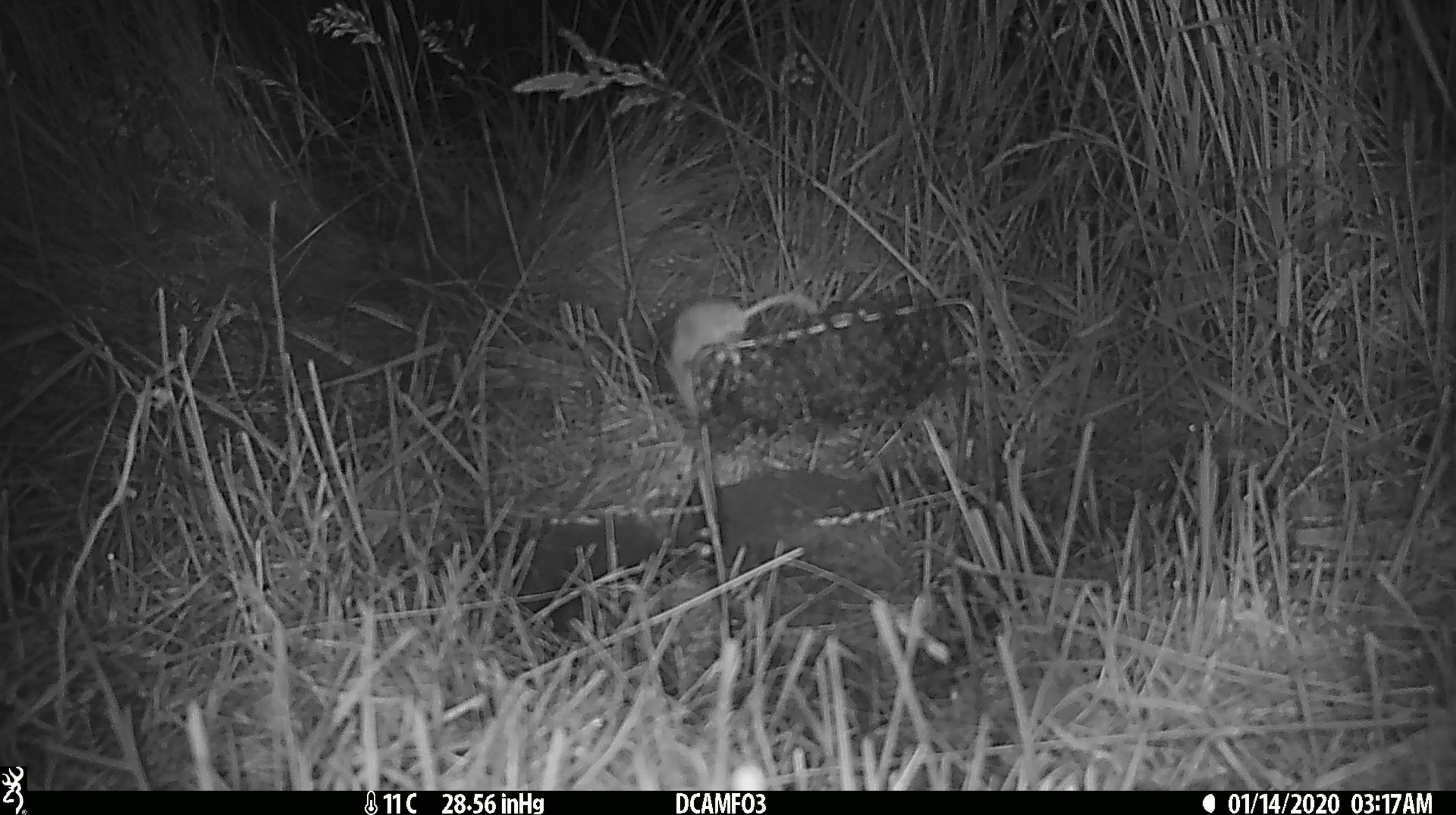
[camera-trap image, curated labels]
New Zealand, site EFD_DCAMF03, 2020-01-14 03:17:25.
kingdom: Animalia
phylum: Chordata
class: Mammalia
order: Rodentia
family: Muridae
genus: Mus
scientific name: Mus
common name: mouse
Mouse (Mus).